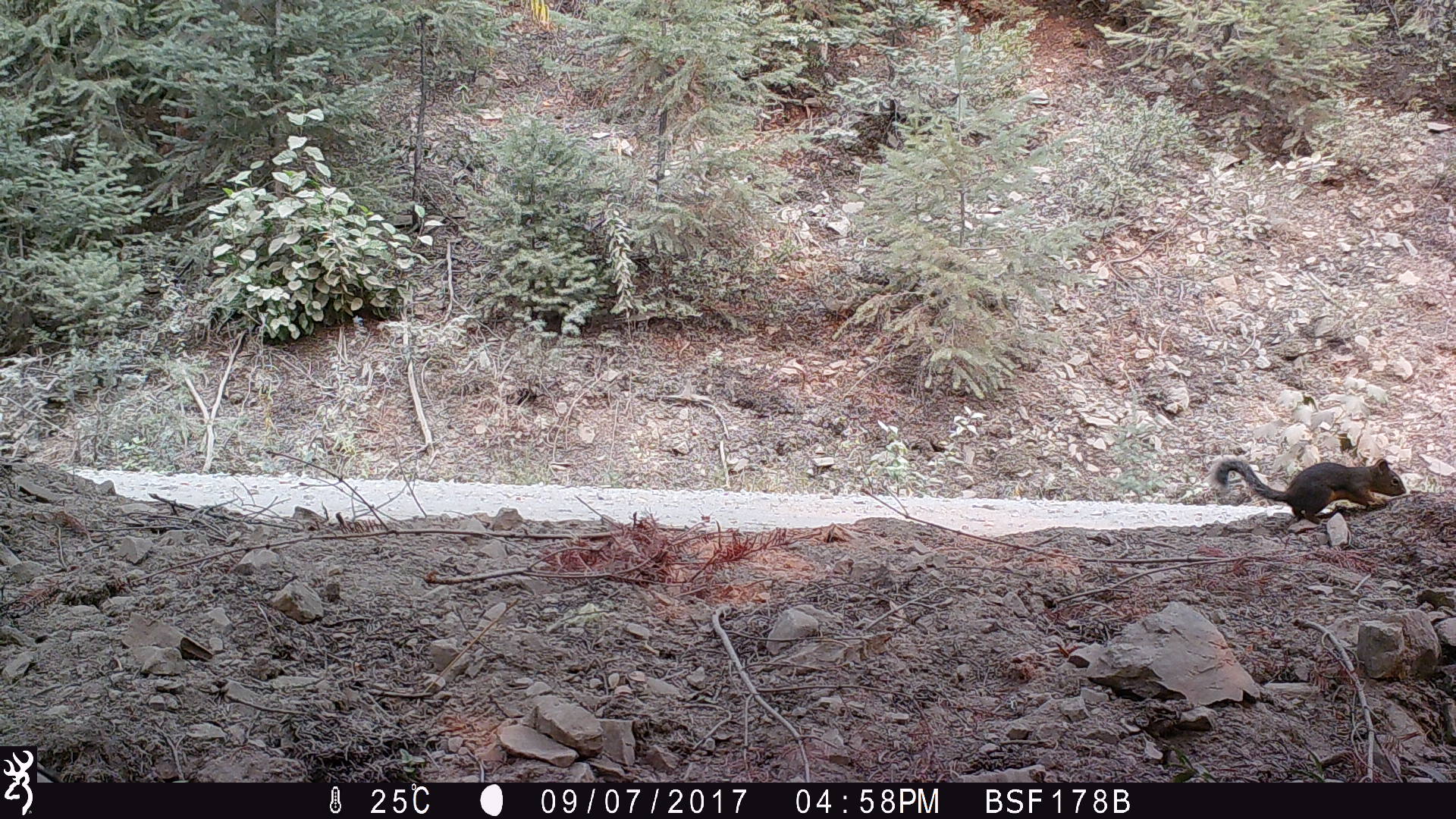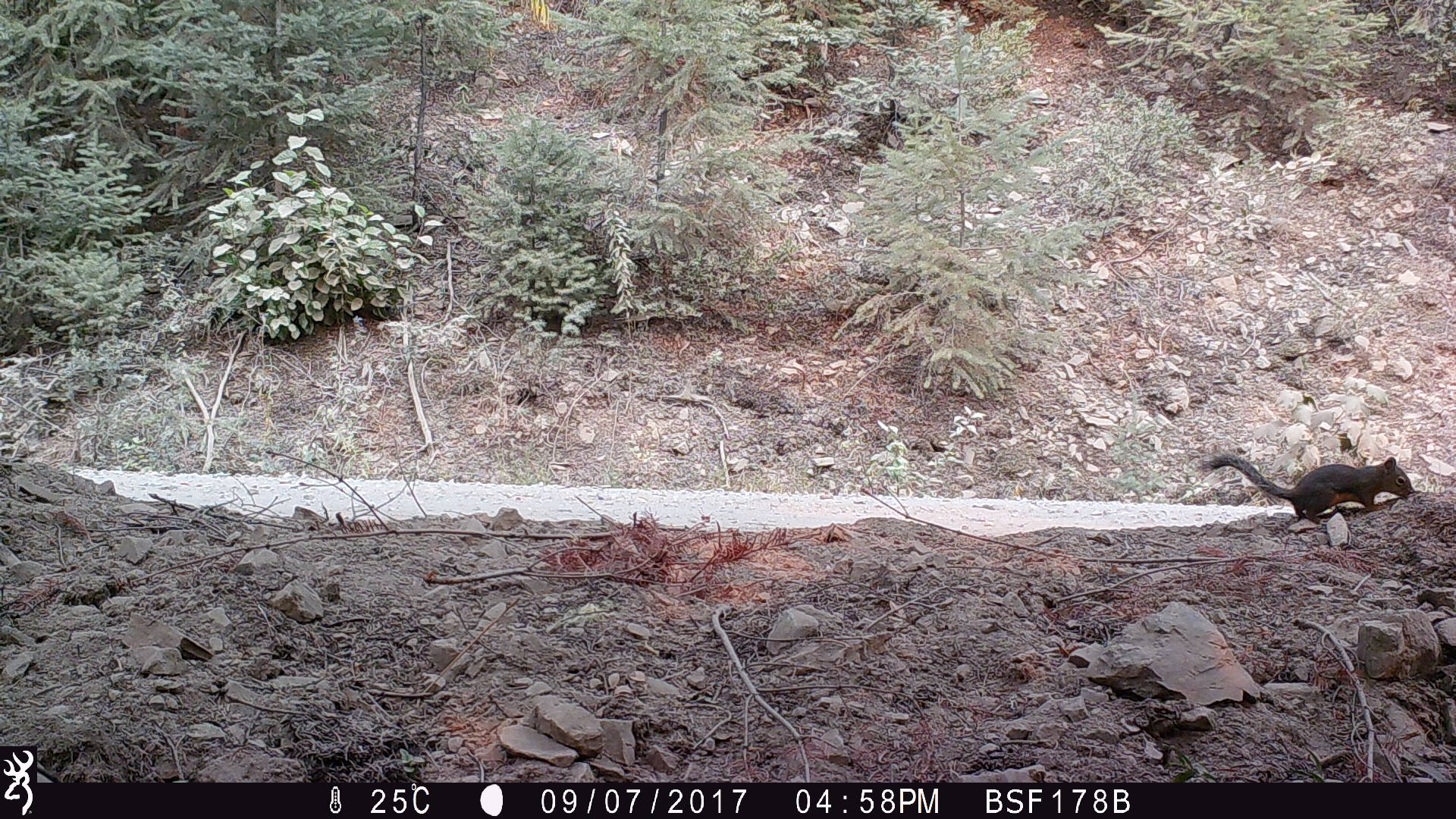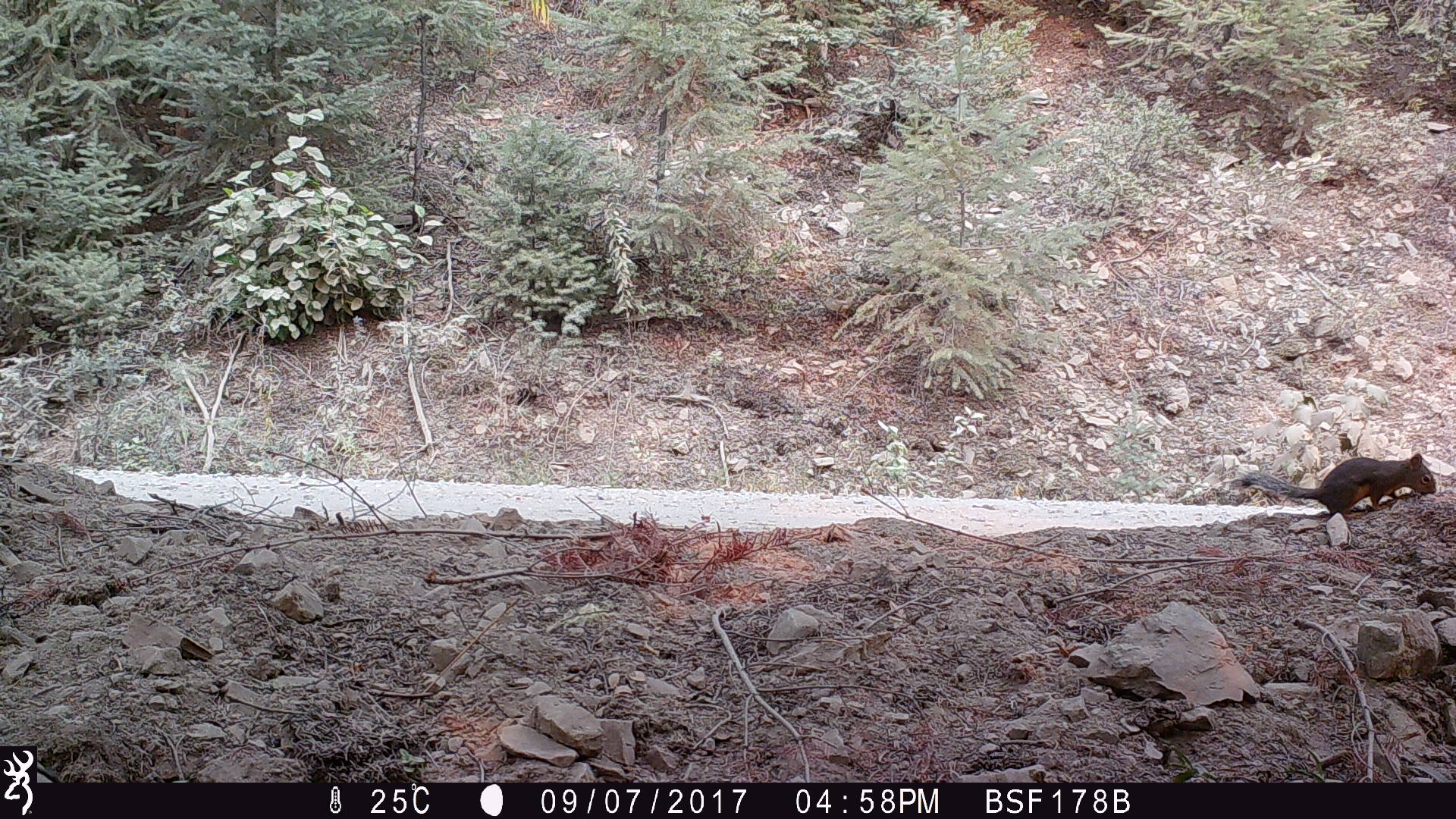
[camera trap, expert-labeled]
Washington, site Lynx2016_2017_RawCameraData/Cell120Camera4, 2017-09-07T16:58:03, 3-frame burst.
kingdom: Animalia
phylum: Chordata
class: Mammalia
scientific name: Mammalia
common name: small mammal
Small mammal (Mammalia). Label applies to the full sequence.